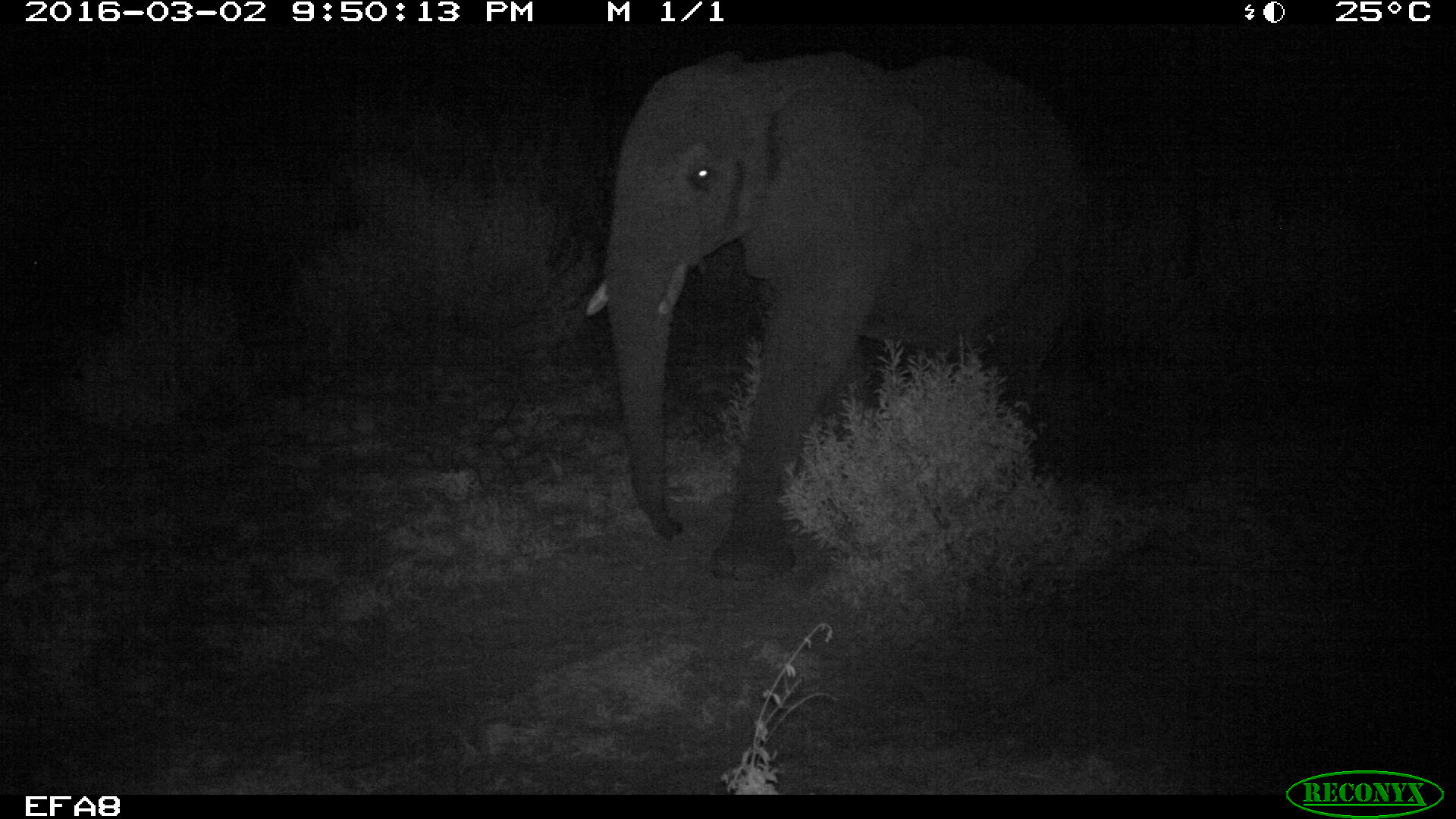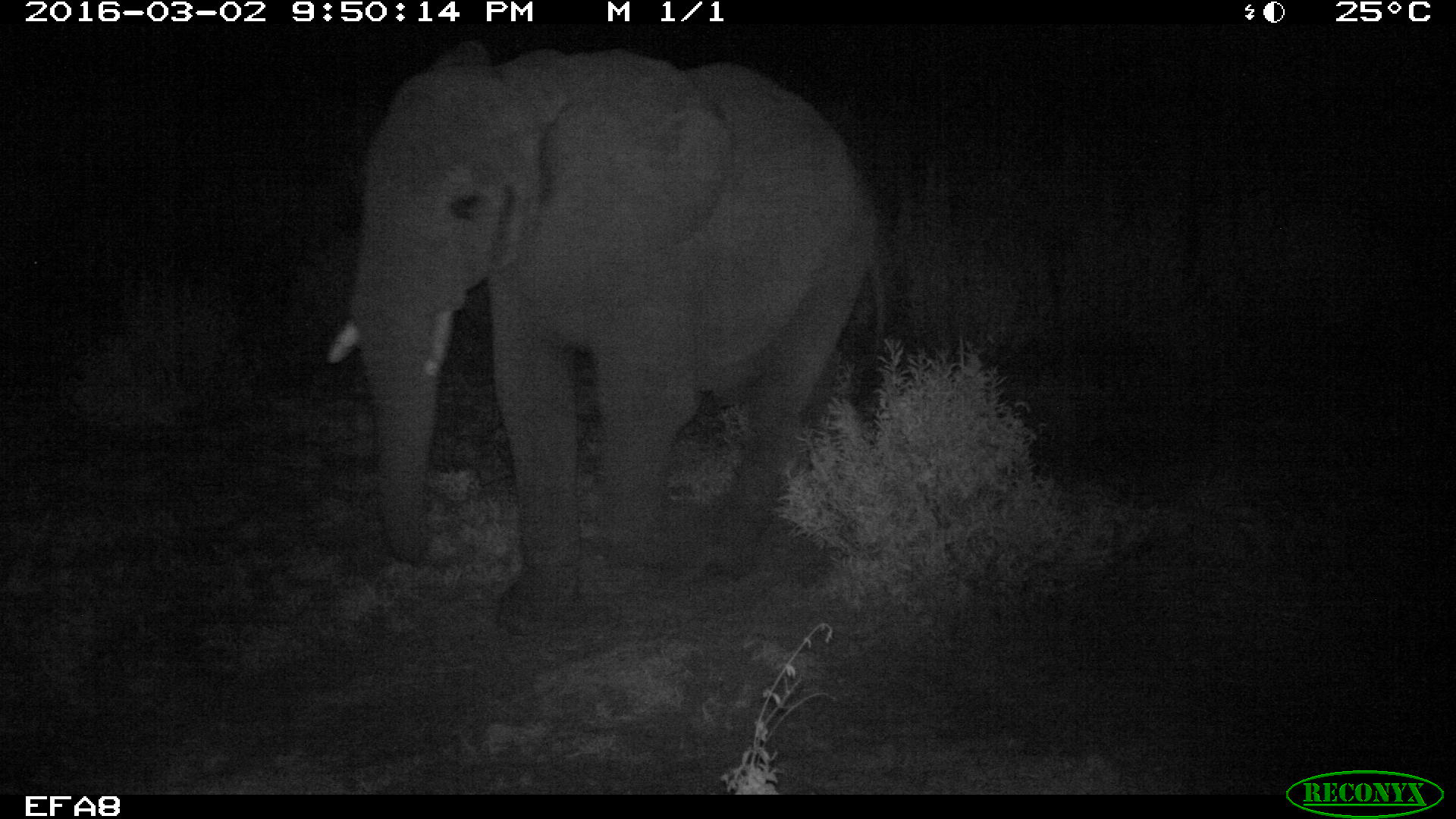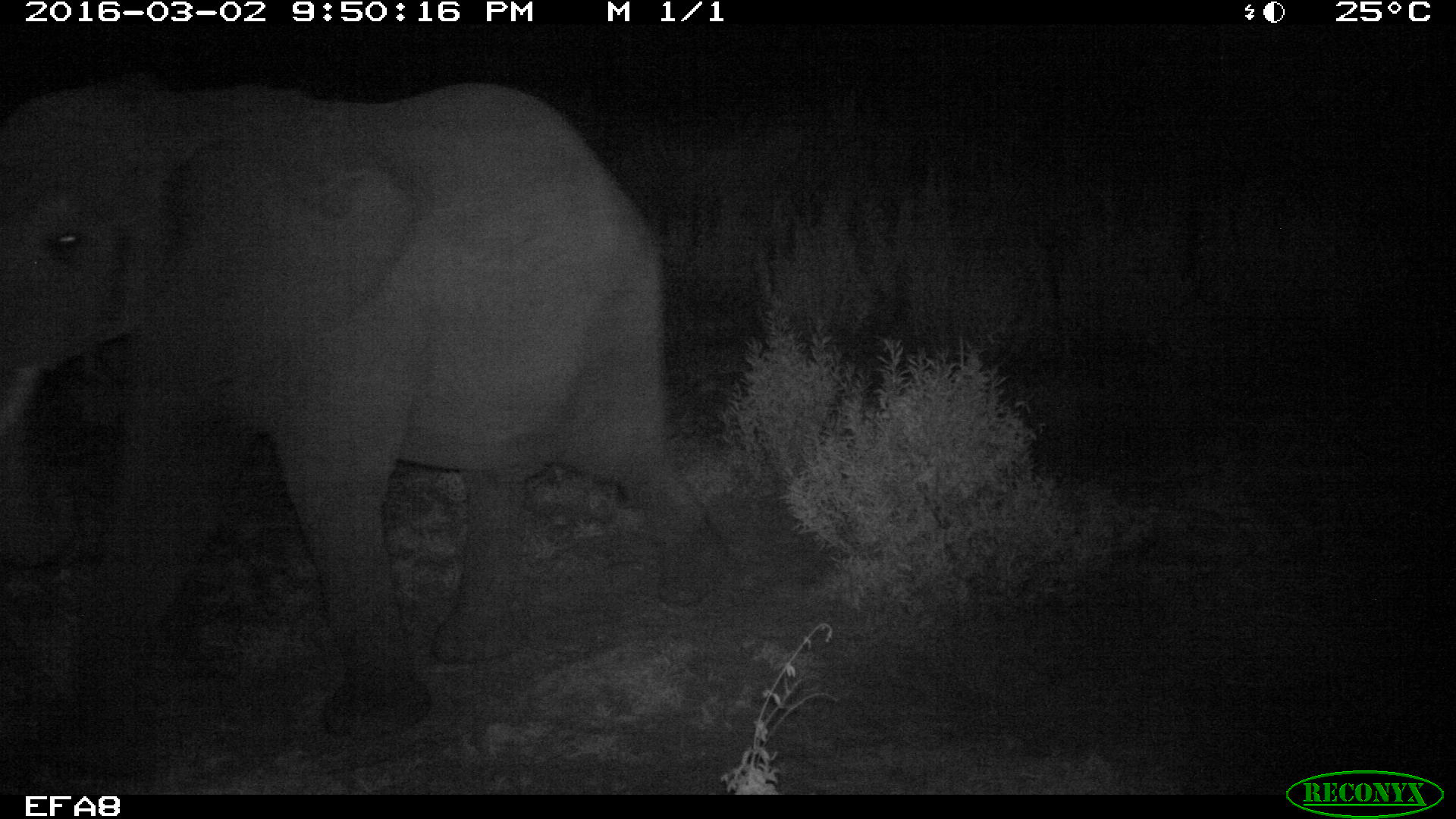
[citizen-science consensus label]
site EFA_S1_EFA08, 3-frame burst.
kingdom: Animalia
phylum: Chordata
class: Mammalia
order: Proboscidea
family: Elephantidae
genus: Loxodonta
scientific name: Loxodonta africana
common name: african bush elephant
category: elephant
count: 1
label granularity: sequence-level